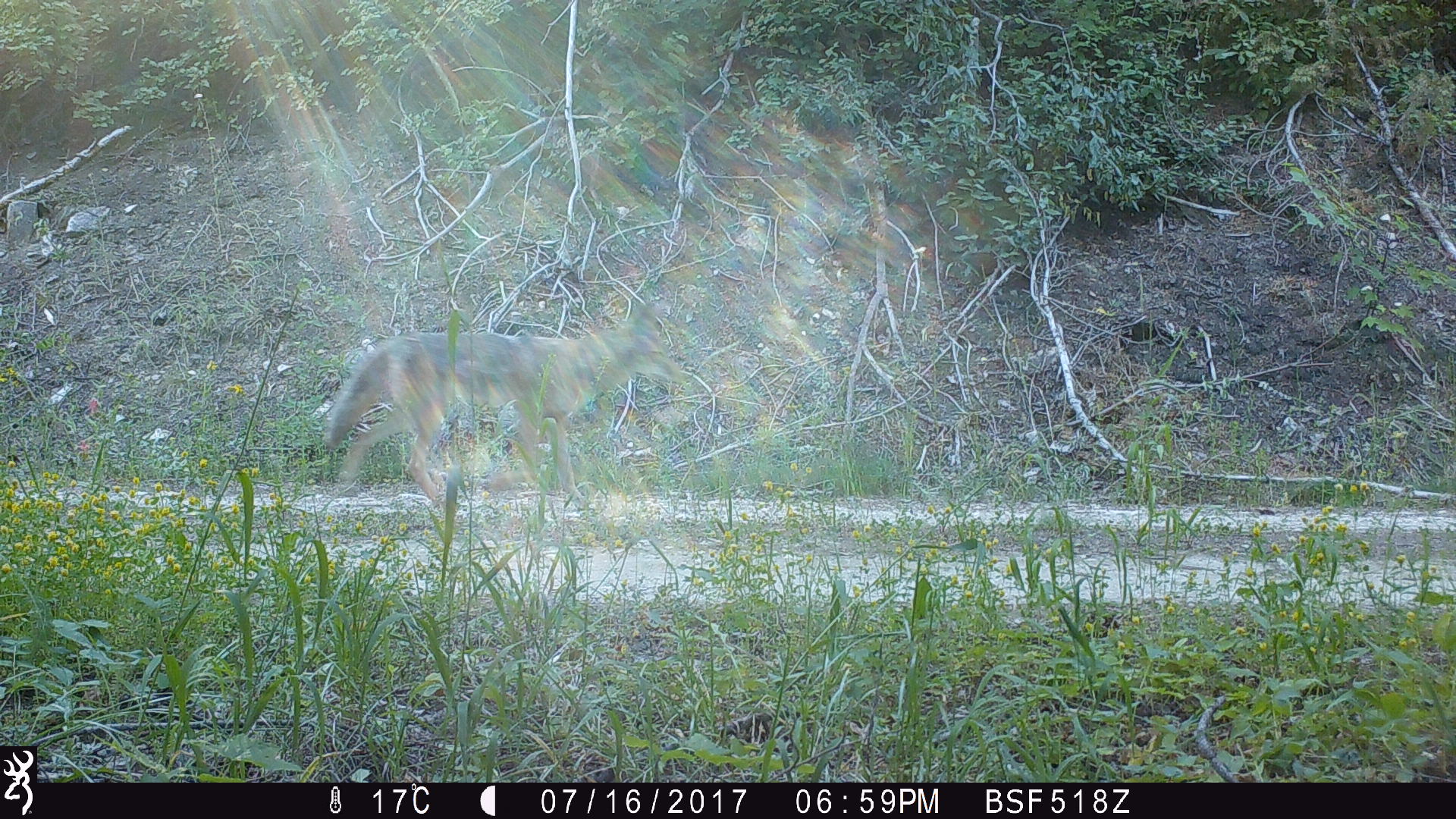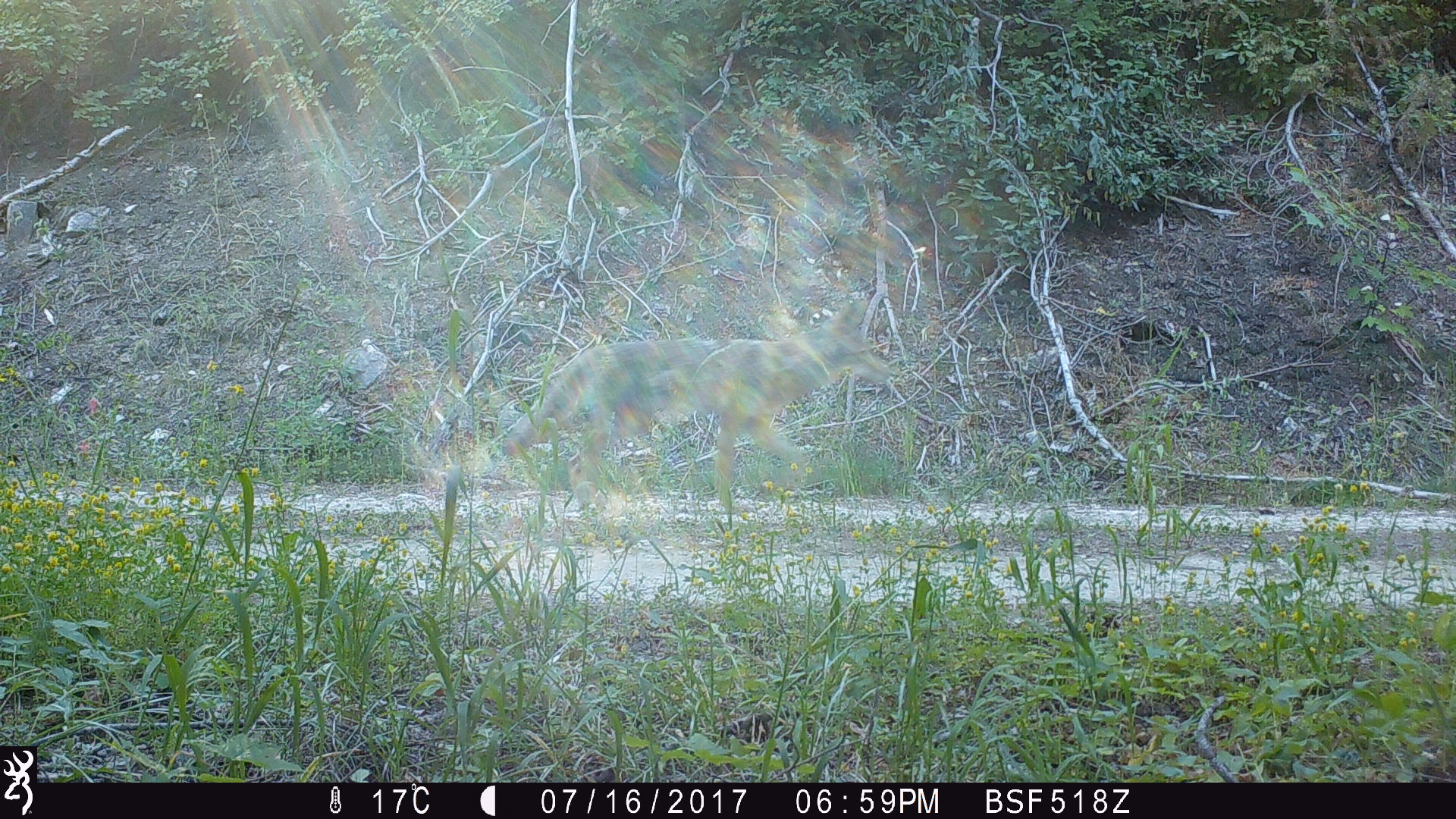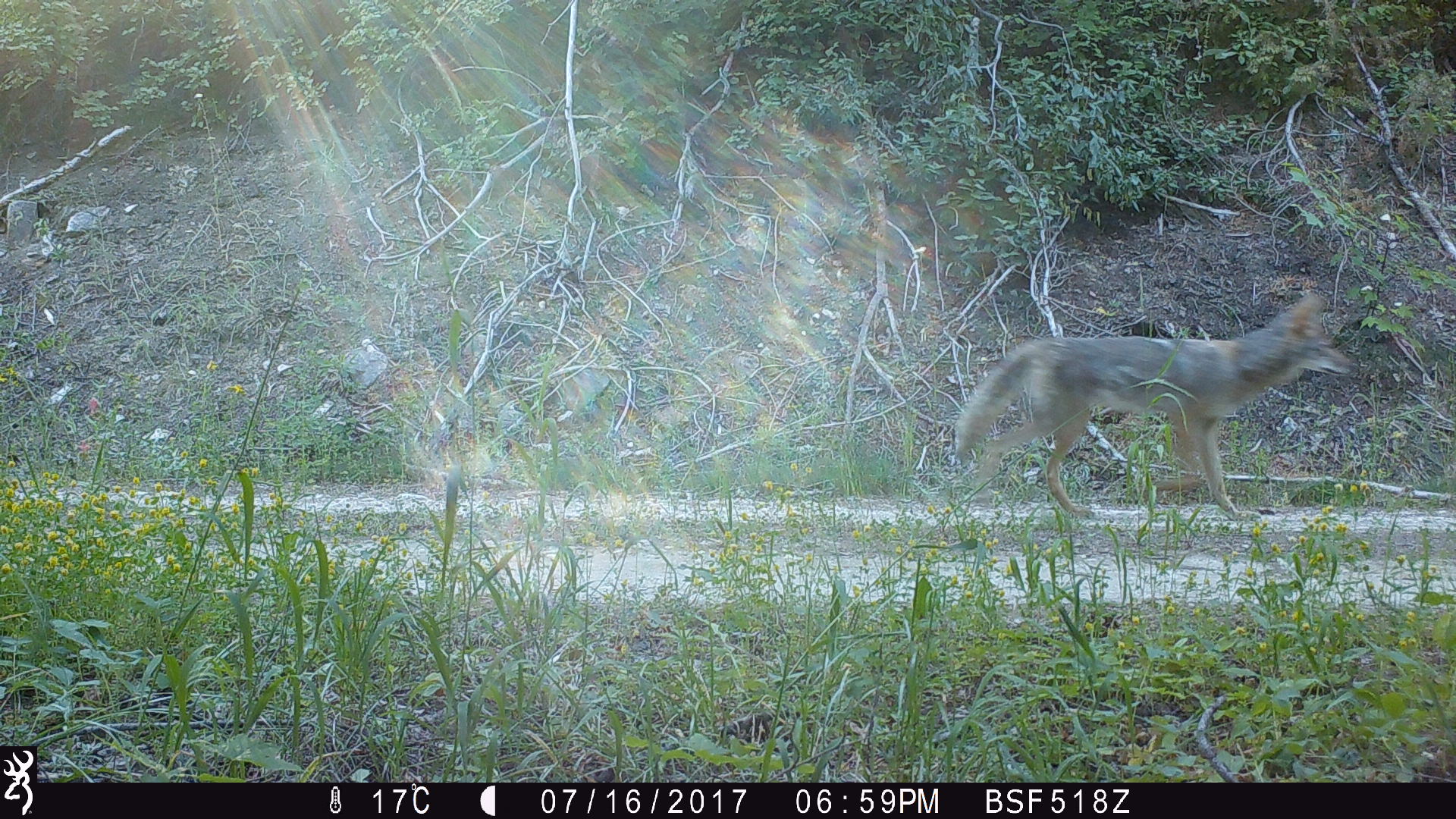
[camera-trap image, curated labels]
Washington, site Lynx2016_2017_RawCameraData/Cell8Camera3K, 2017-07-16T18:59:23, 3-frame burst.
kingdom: Animalia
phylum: Chordata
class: Mammalia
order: Carnivora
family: Canidae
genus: Canis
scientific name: Canis latrans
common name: coyote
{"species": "Canis latrans (coyote)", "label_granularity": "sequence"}